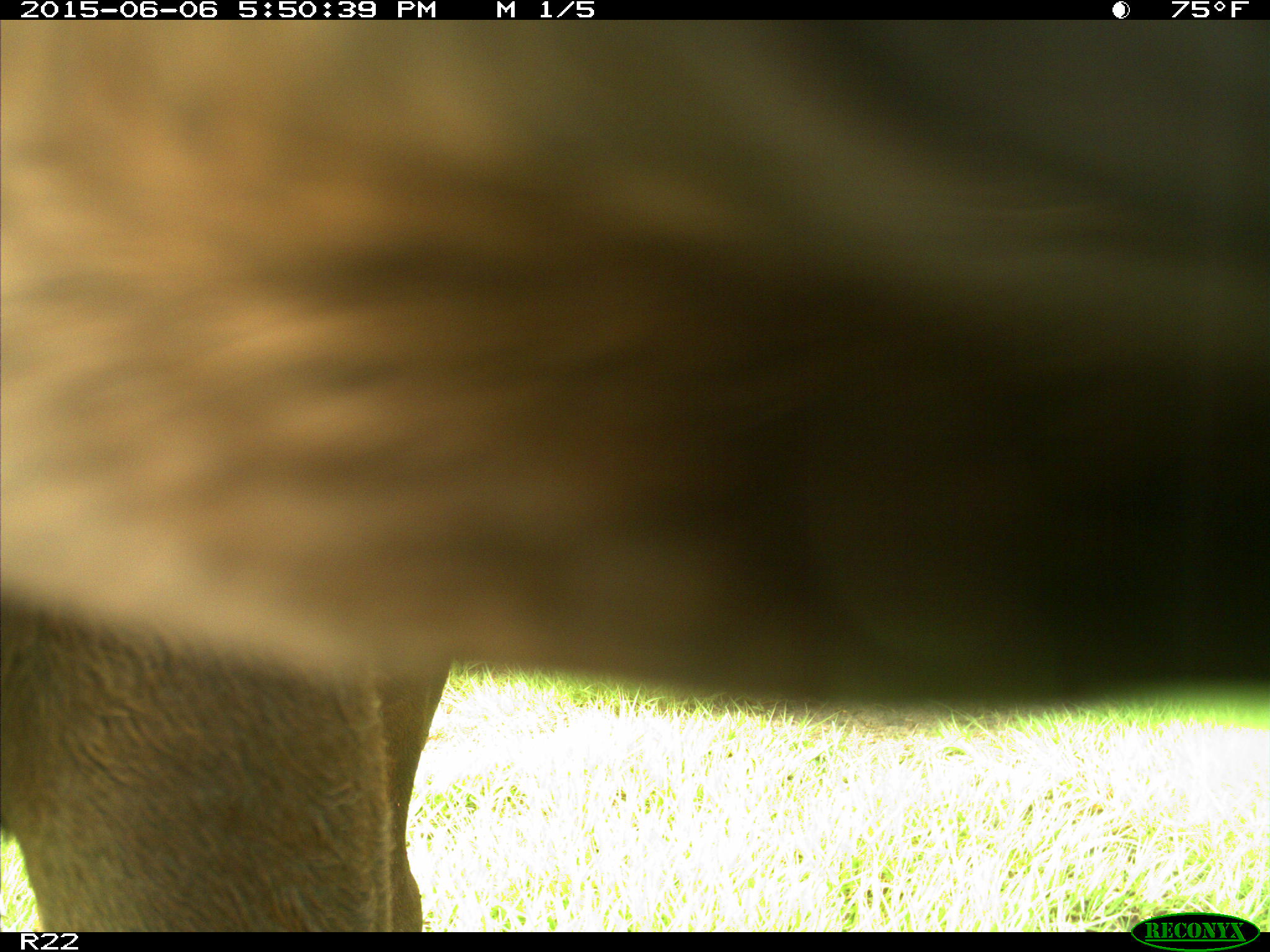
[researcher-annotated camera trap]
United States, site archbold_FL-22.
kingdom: Animalia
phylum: Chordata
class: Mammalia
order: Artiodactyla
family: Bovidae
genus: Bos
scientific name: Bos taurus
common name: domestic cow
Bos taurus (domestic cow).